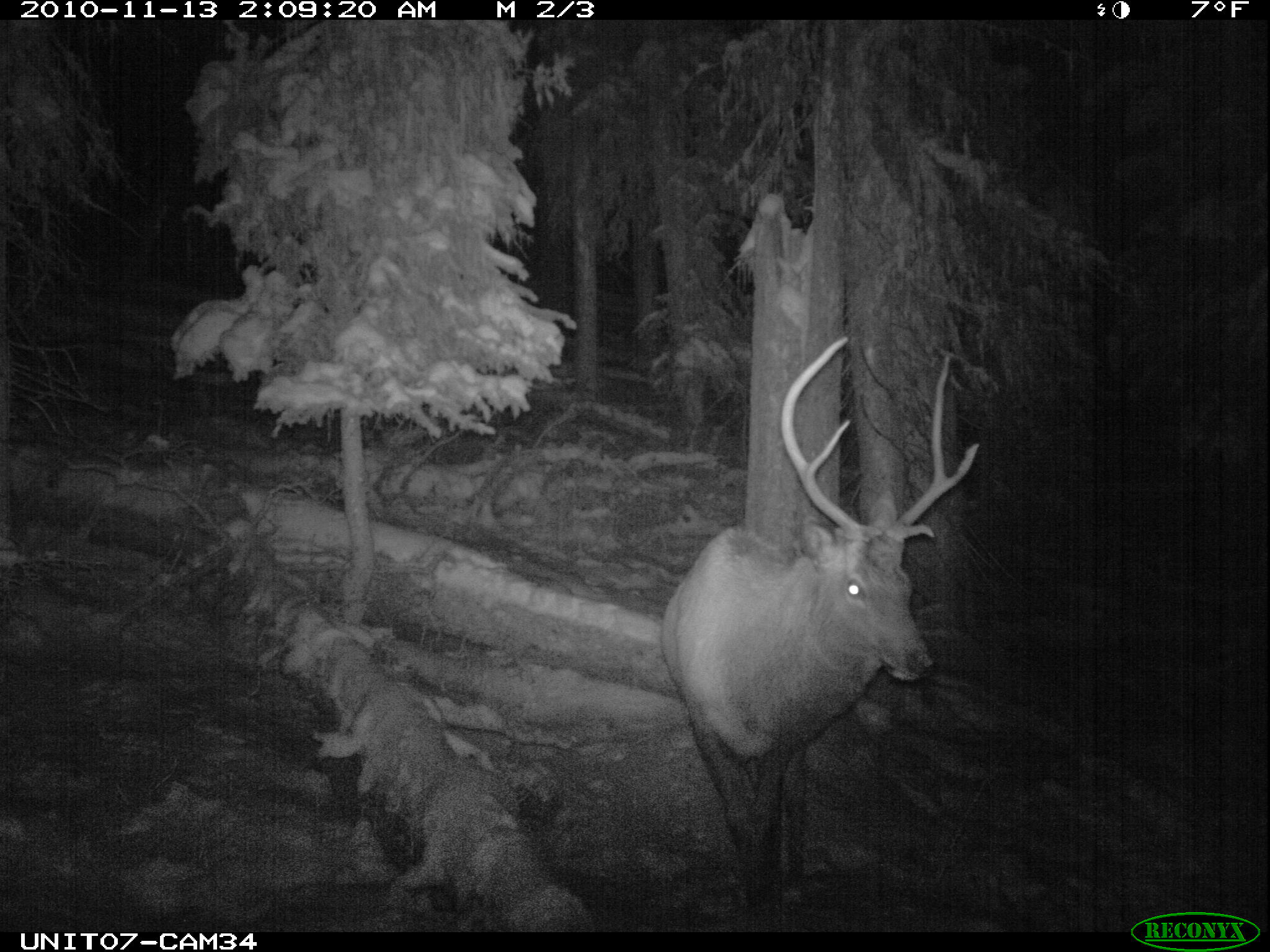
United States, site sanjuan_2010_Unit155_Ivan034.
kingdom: Animalia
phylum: Chordata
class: Mammalia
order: Artiodactyla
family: Cervidae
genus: Cervus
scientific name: Cervus elaphus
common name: red deer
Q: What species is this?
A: Cervus elaphus (red deer).